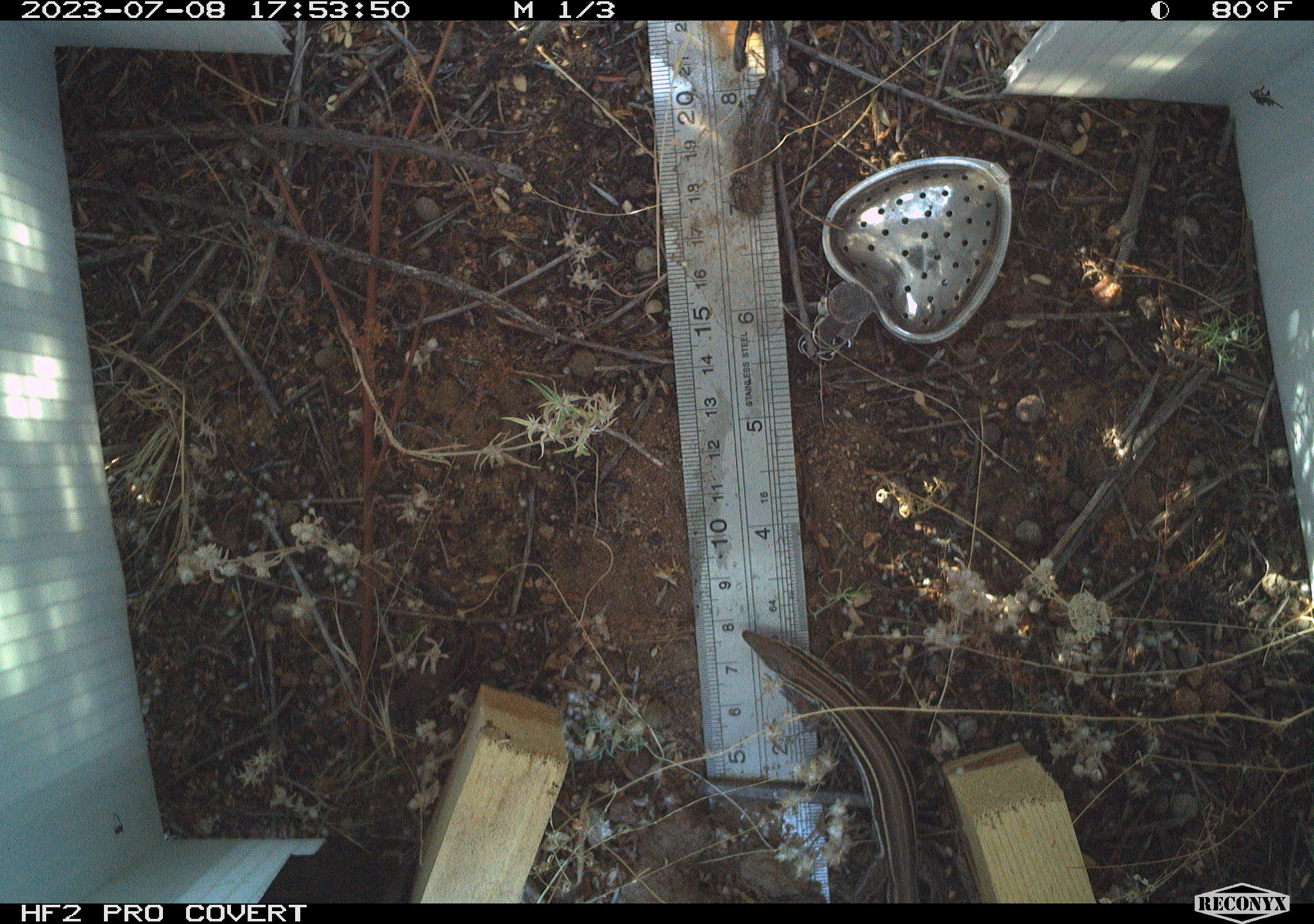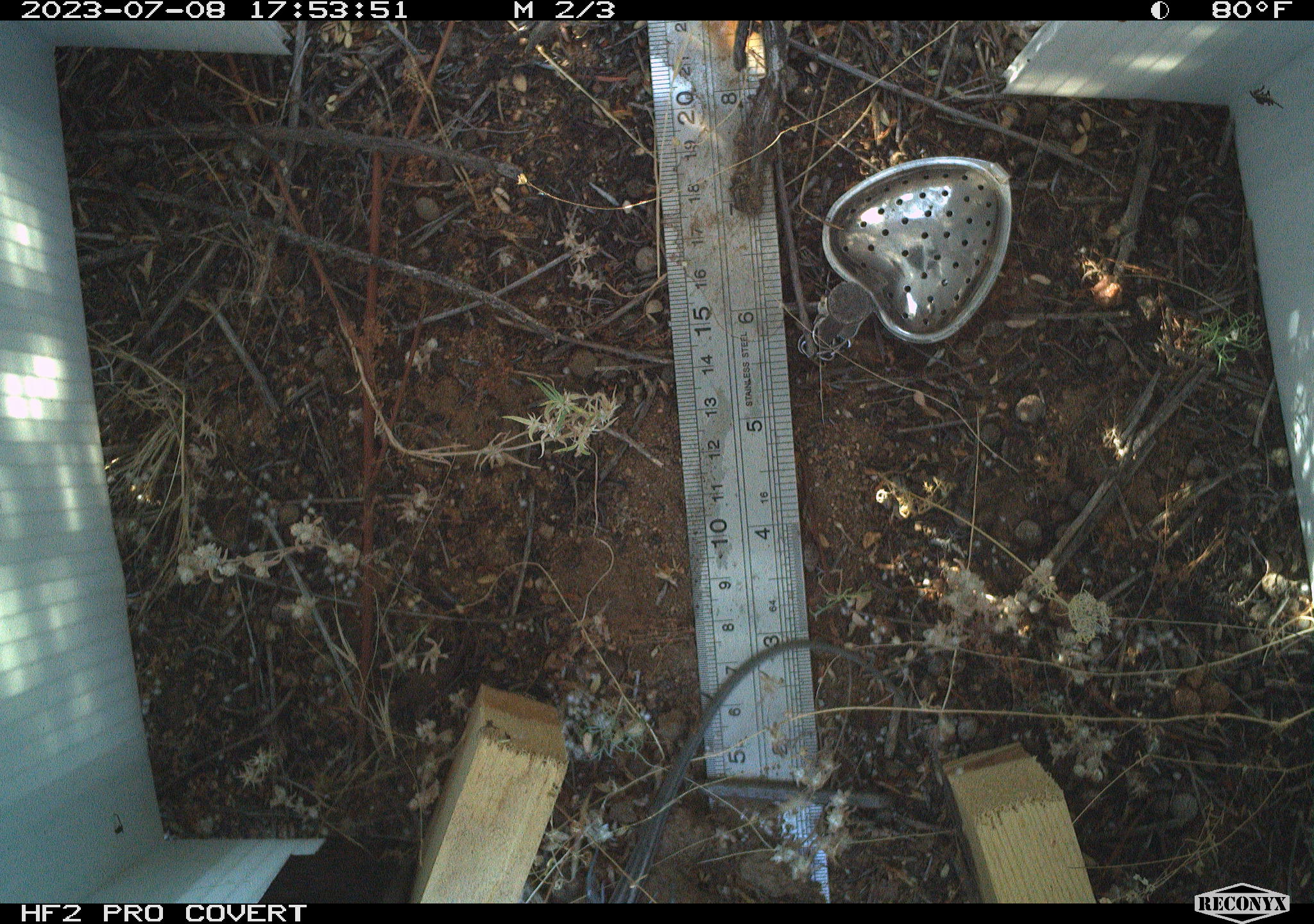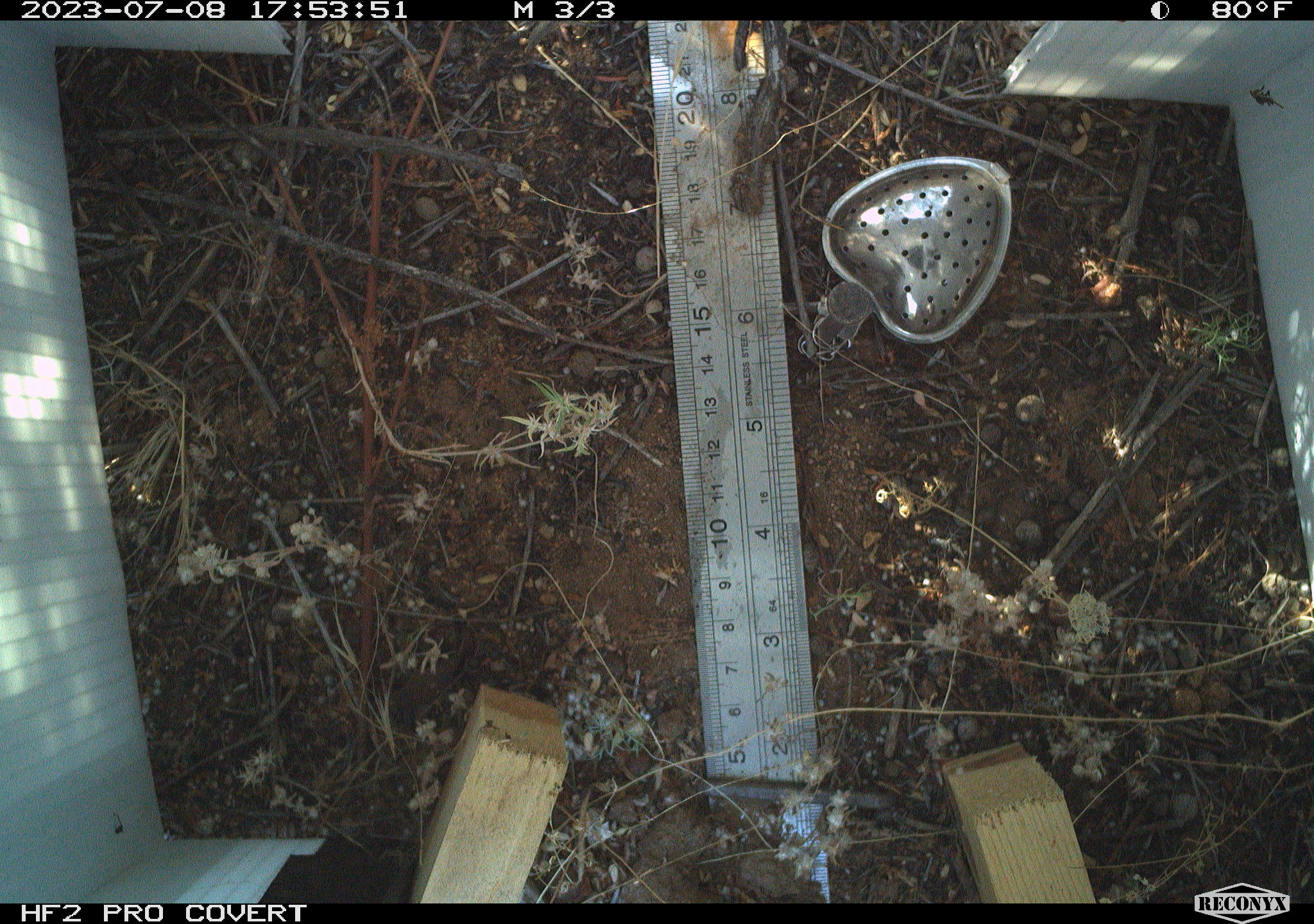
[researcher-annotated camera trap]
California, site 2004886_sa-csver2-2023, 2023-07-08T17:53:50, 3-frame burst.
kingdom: Animalia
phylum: Chordata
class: Reptilia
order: Squamata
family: Teiidae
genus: Aspidoscelis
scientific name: Aspidoscelis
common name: whiptail lizards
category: aspidoscelis species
Aspidoscelis species (whiptail lizards) (Aspidoscelis).